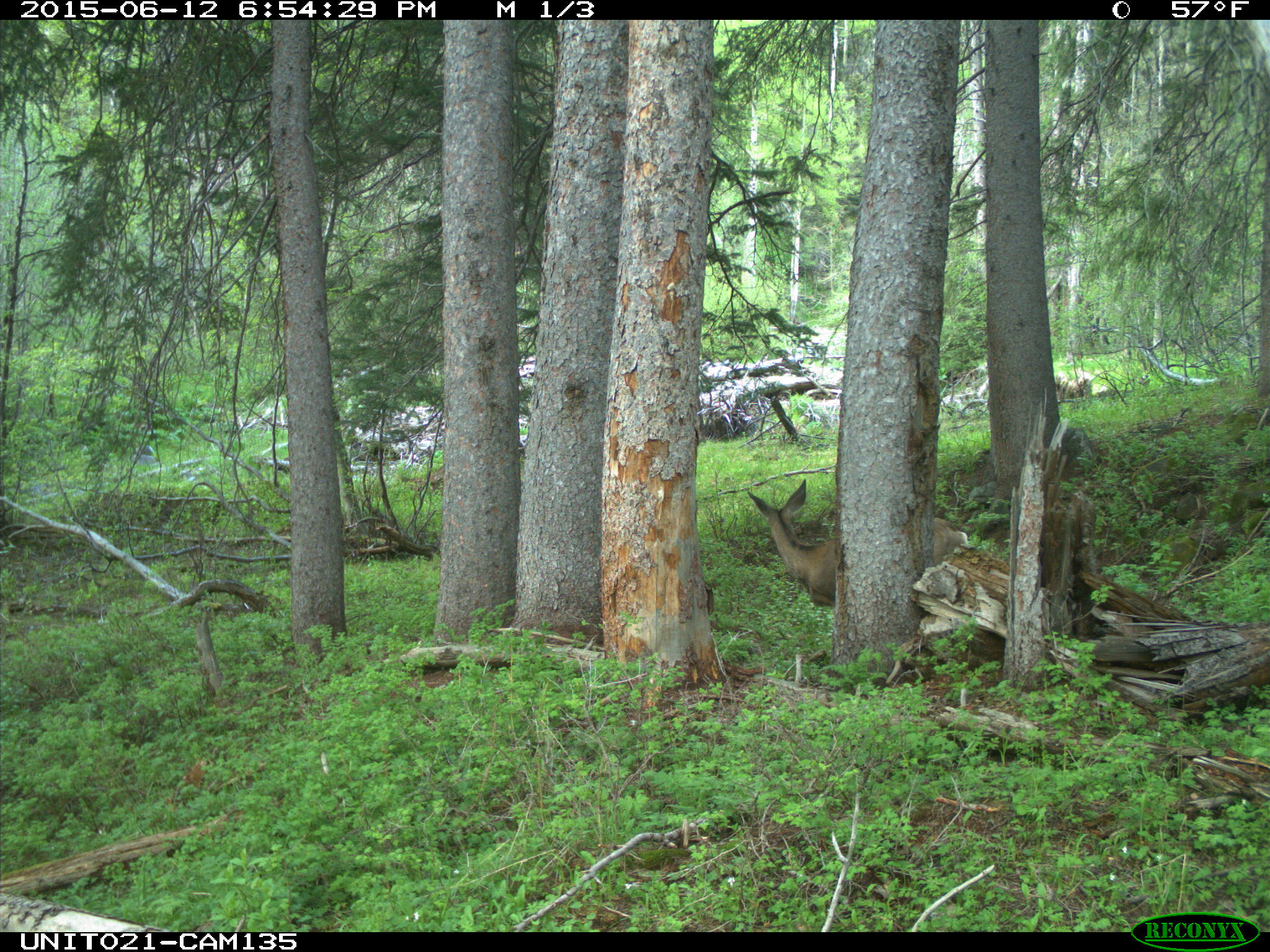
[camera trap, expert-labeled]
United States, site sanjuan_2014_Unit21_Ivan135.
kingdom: Animalia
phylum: Chordata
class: Mammalia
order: Artiodactyla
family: Cervidae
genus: Odocoileus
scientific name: Odocoileus hemionus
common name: mule deer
Odocoileus hemionus (mule deer).